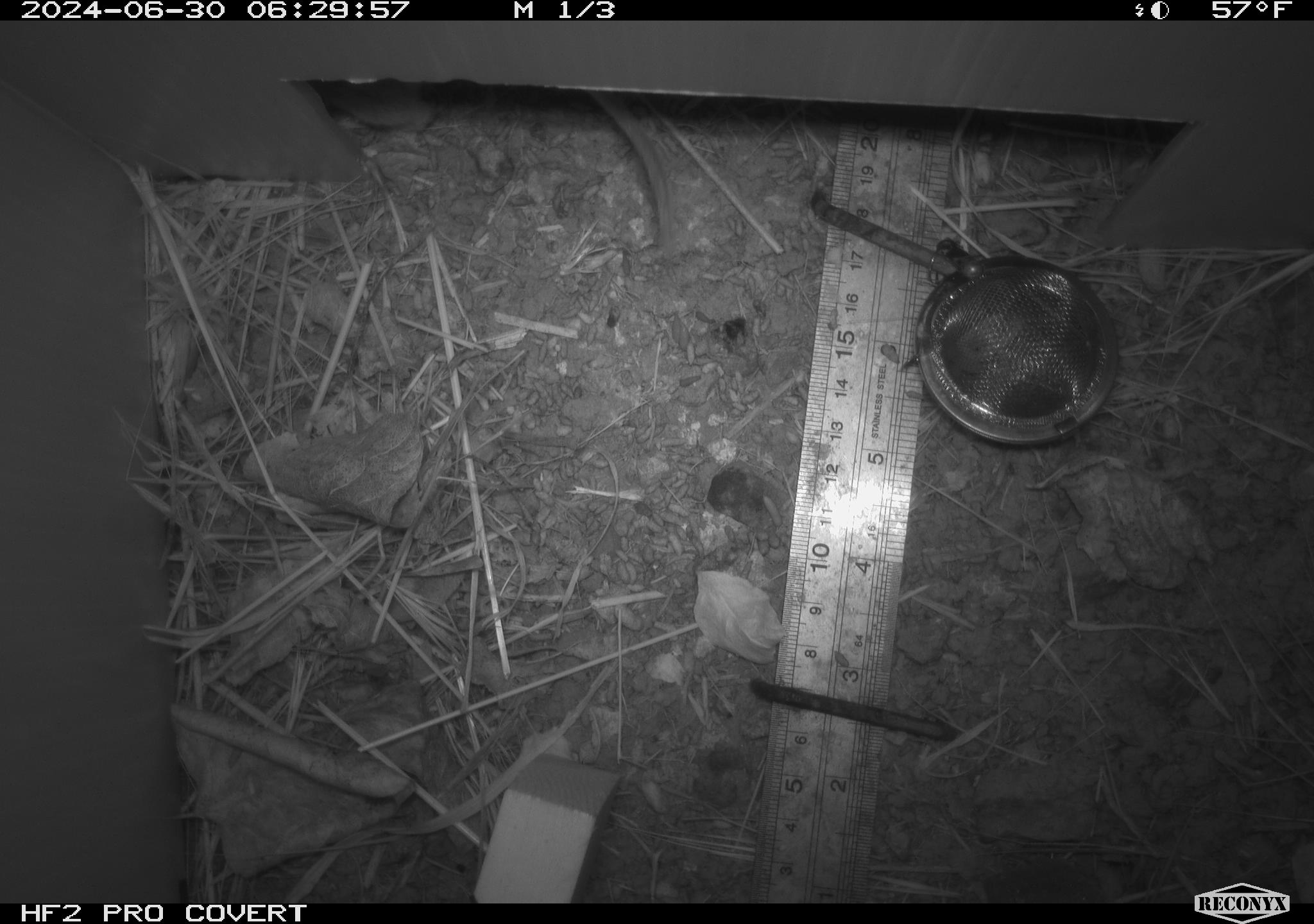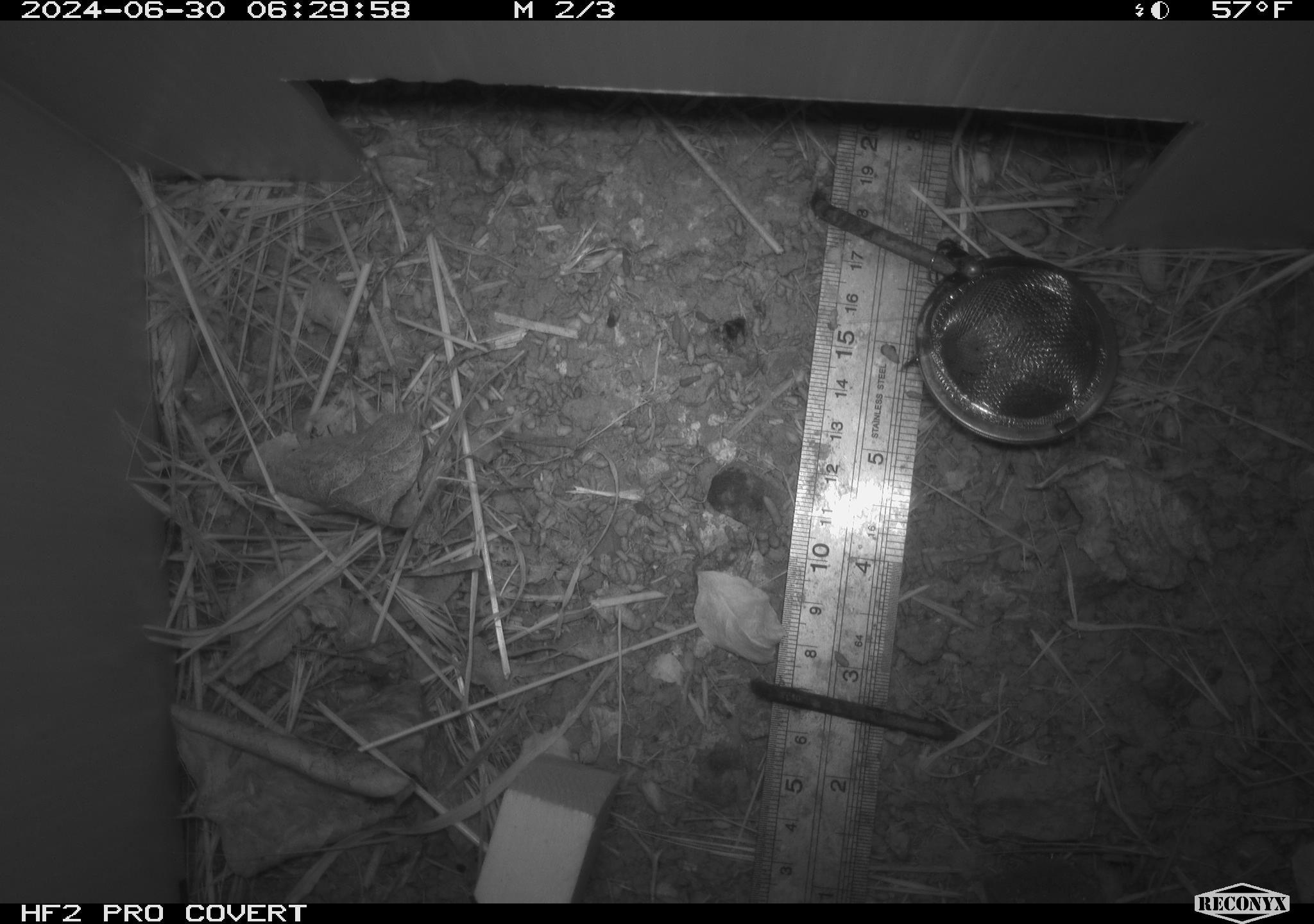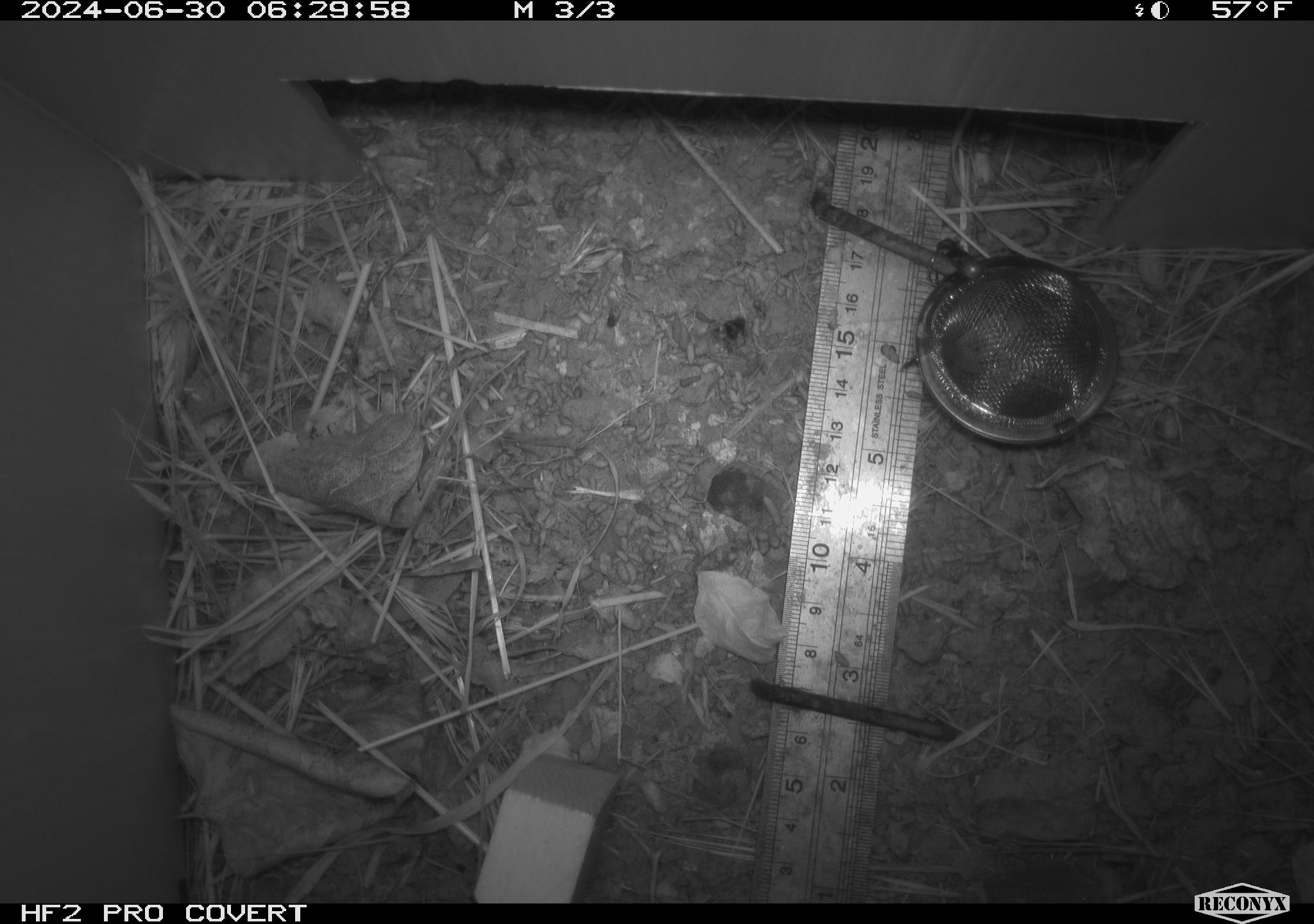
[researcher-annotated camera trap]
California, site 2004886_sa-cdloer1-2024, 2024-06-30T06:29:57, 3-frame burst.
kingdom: Animalia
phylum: Chordata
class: Mammalia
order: Rodentia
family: Cricetidae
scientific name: Arvicolinae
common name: voles, lemmings, and muskrats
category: arvicolinae subfamily